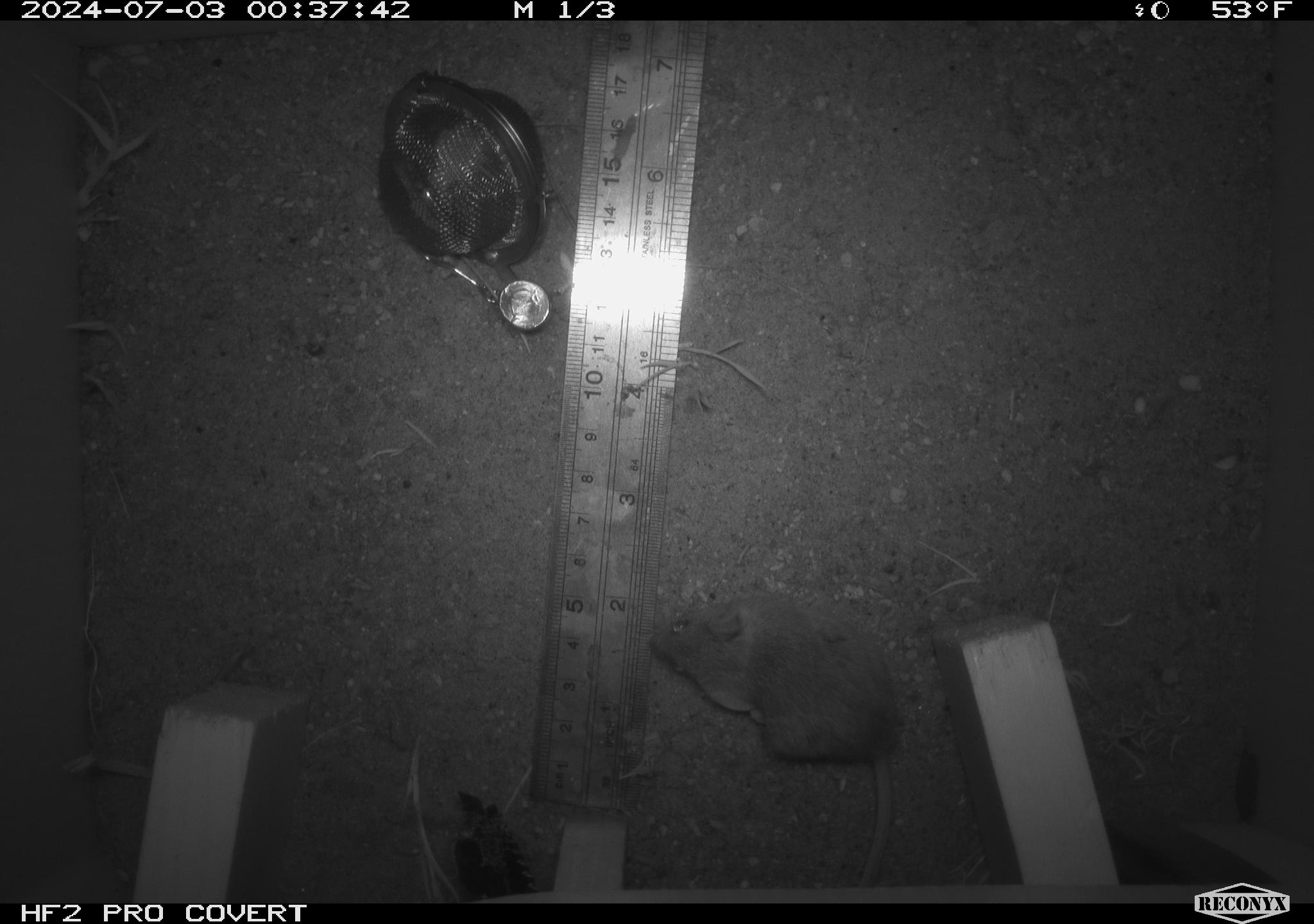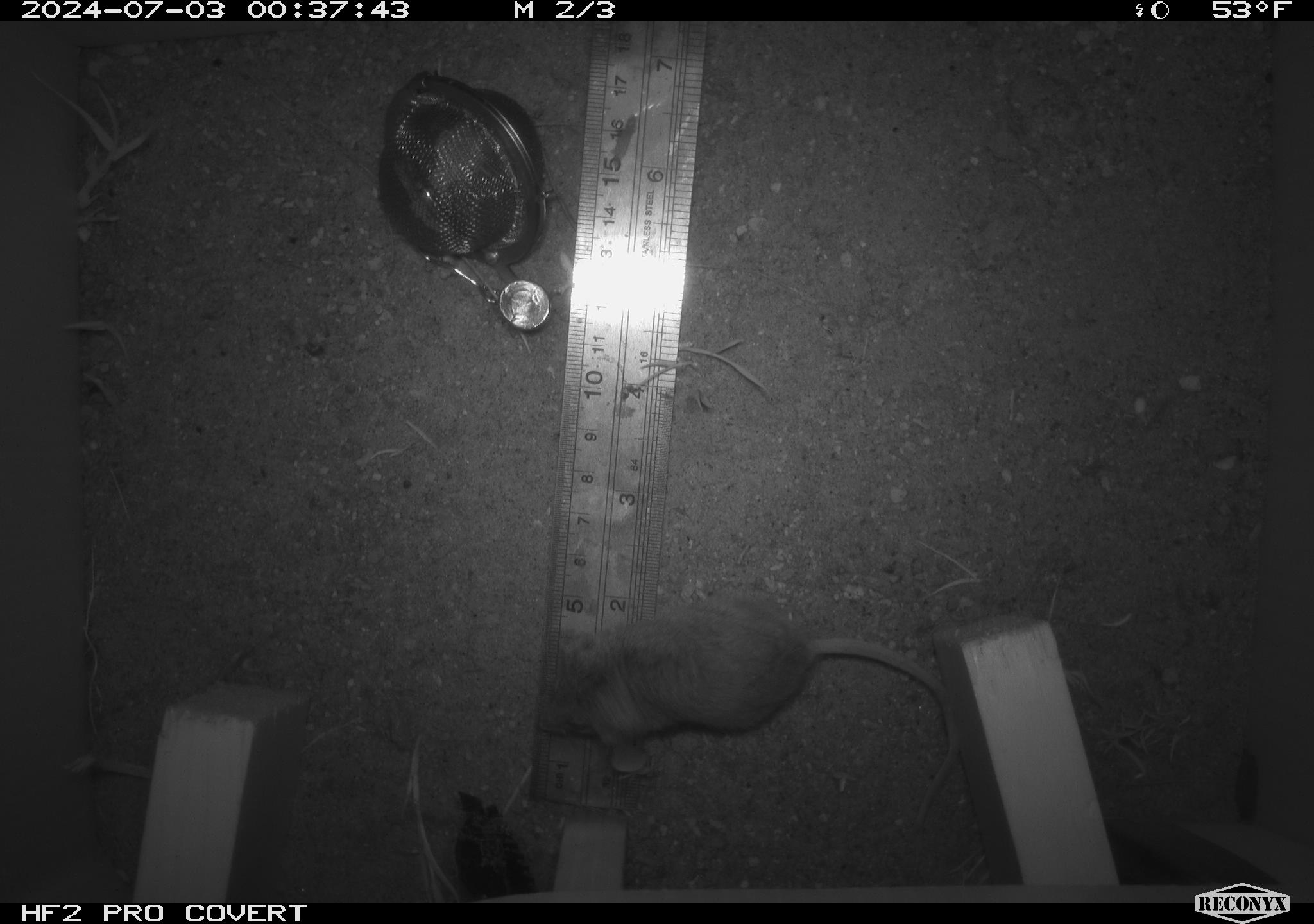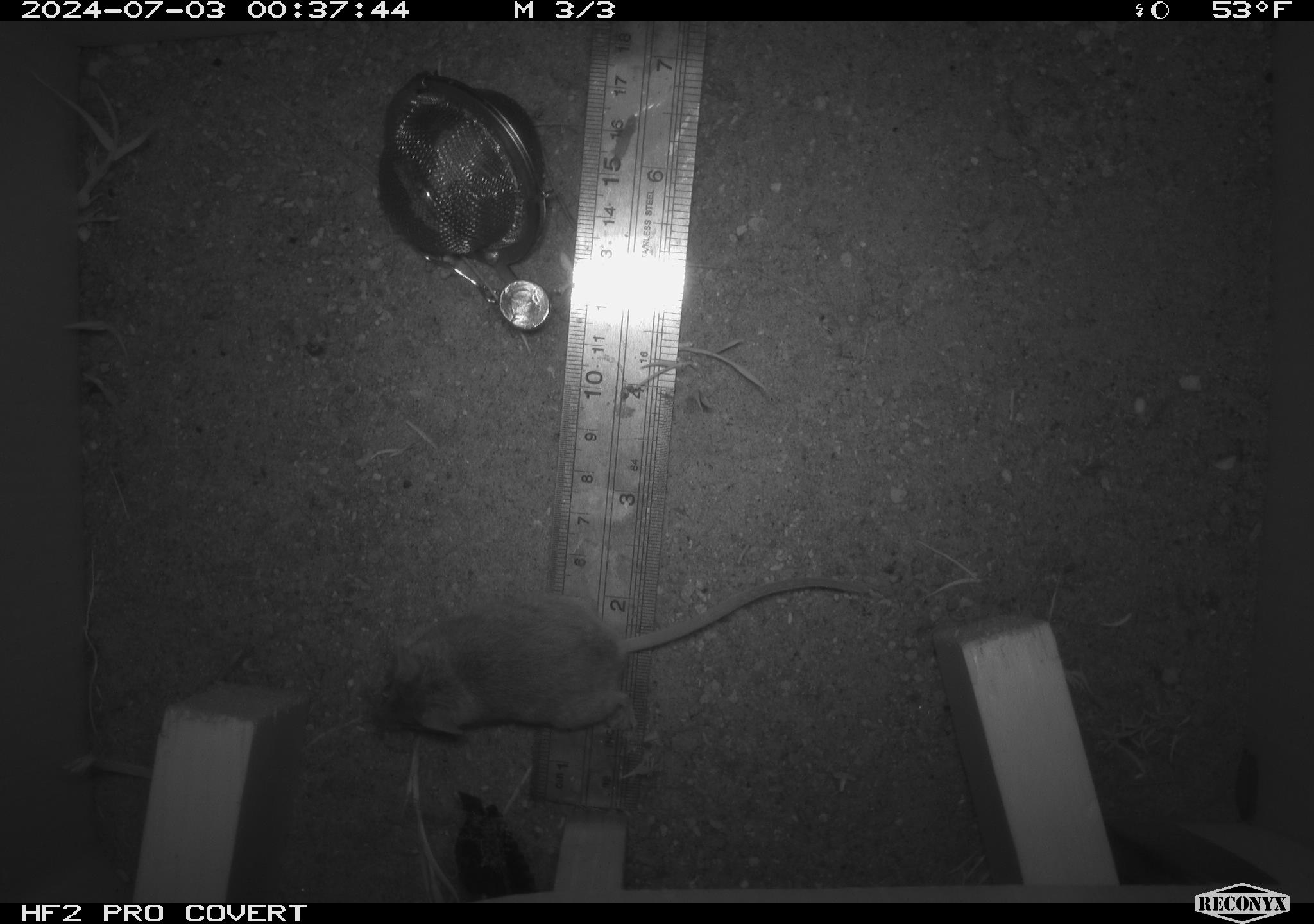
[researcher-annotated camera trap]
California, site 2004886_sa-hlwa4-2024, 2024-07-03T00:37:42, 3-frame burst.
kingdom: Animalia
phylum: Chordata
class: Mammalia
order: Rodentia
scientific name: Rodentia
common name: rodent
Rodent (Rodentia).